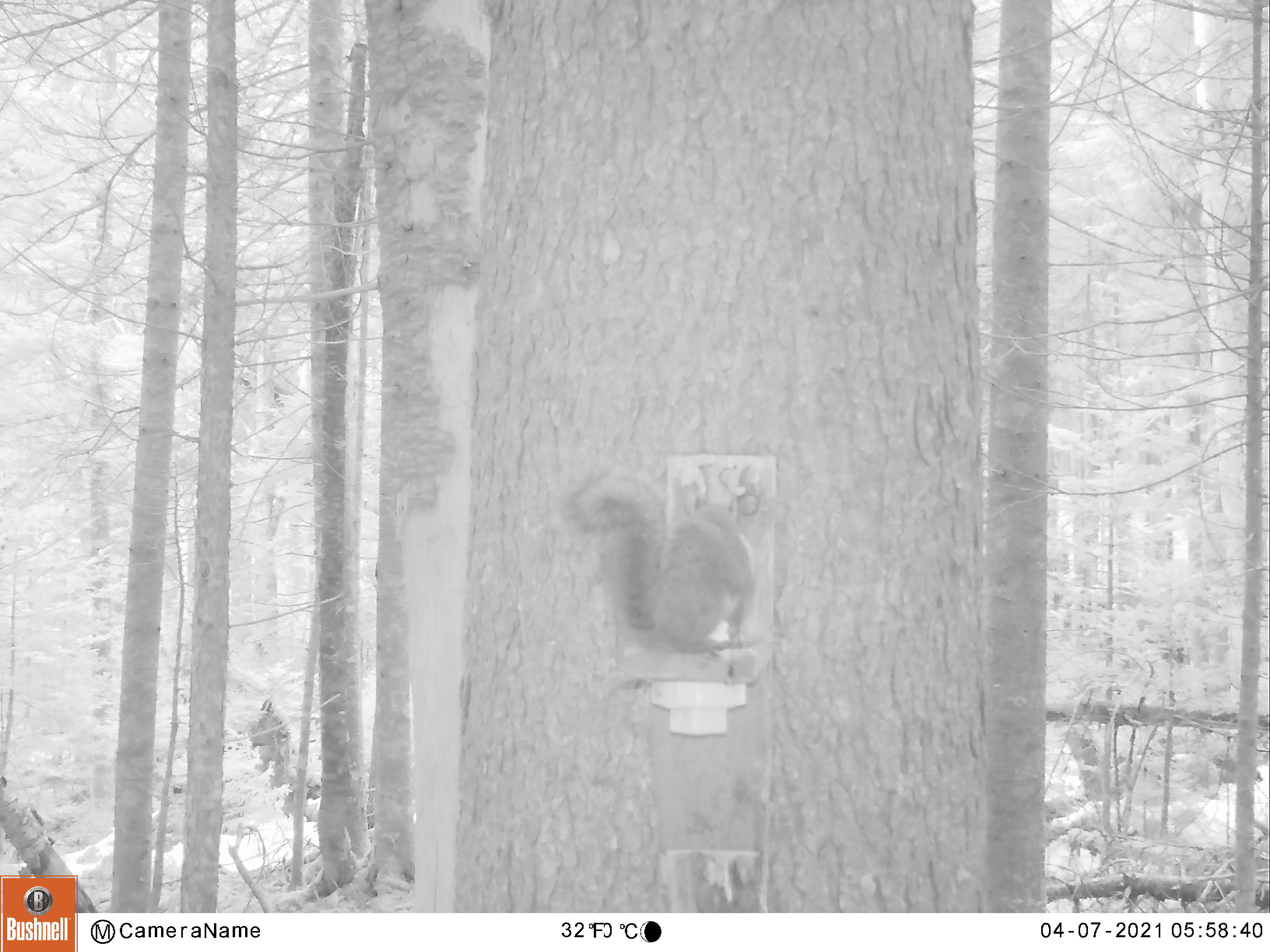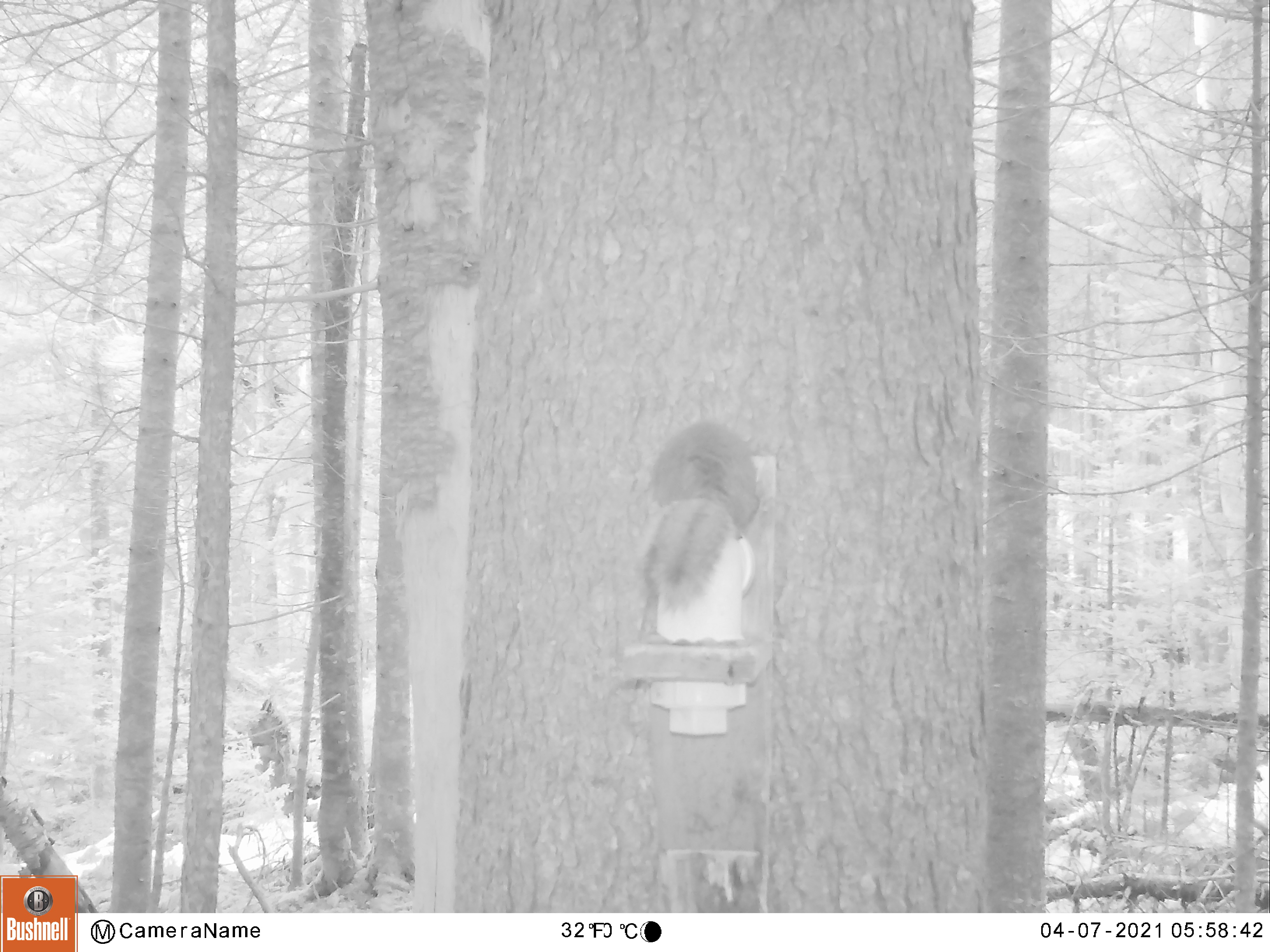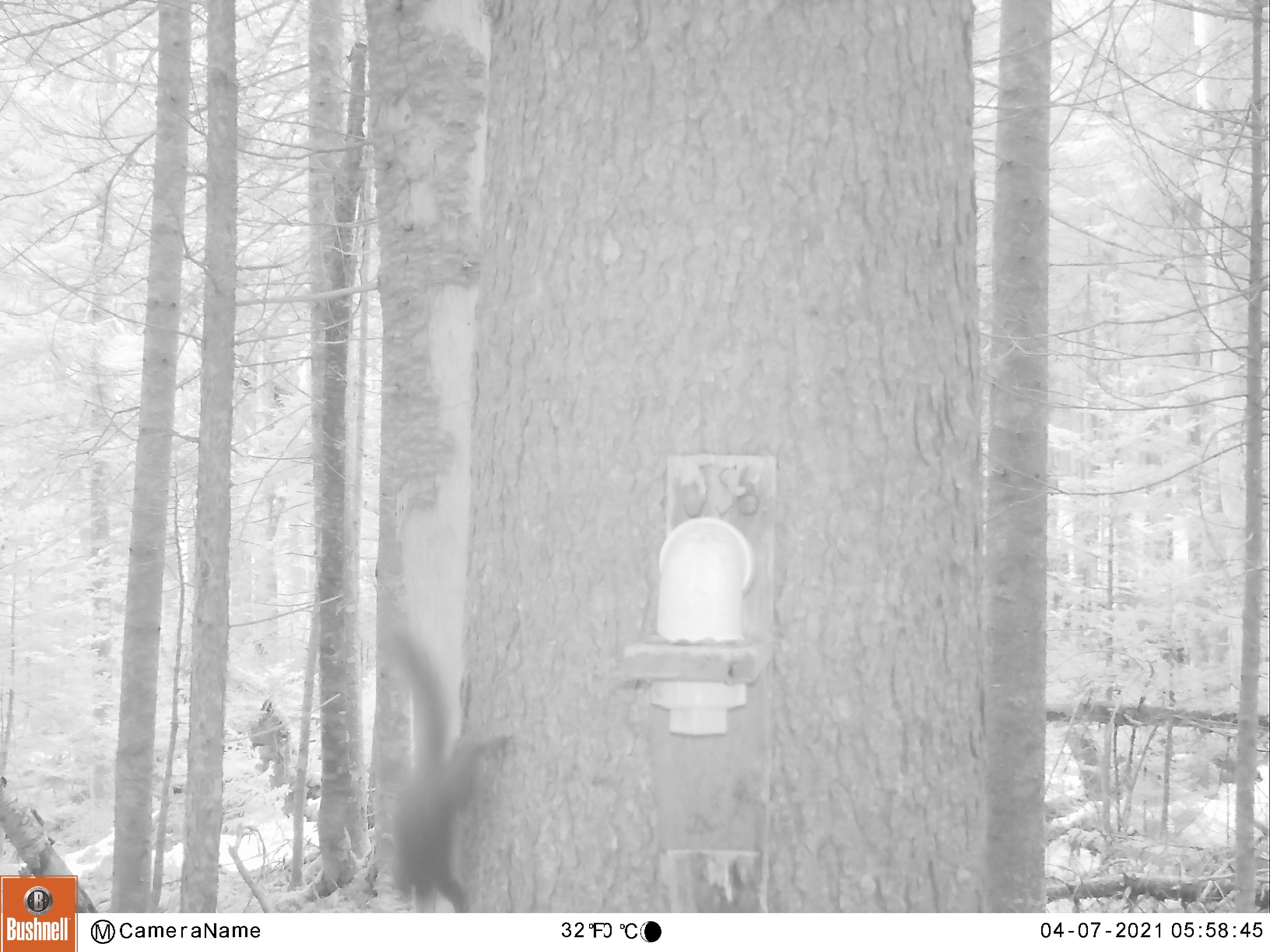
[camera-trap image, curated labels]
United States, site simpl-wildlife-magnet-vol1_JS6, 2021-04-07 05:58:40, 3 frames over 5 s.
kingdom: Animalia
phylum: Chordata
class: Mammalia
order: Rodentia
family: Sciuridae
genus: Tamiasciurus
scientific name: Tamiasciurus hudsonicus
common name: red squirrel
Red squirrel (Tamiasciurus hudsonicus).